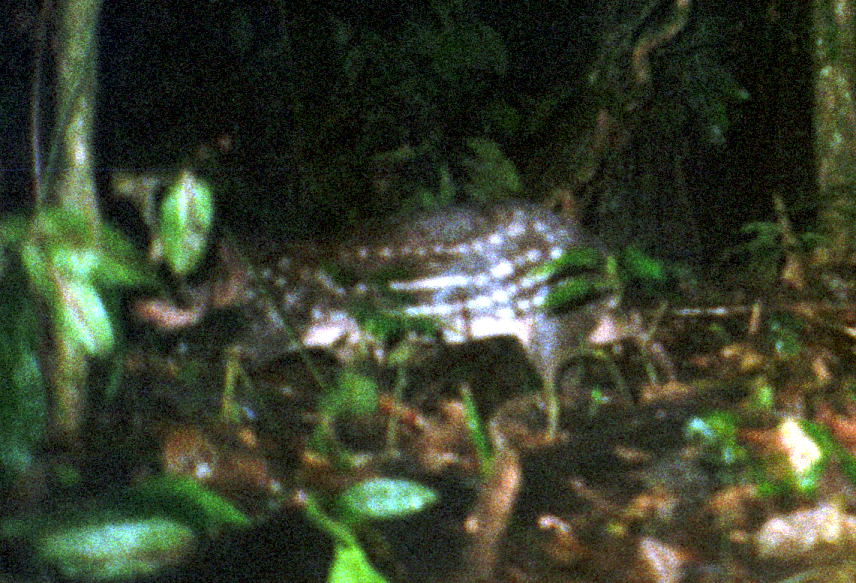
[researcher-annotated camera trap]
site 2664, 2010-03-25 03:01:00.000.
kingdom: Animalia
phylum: Chordata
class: Mammalia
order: Rodentia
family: Cuniculidae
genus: Cuniculus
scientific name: Cuniculus paca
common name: spotted paca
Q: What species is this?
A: Cuniculus paca (spotted paca).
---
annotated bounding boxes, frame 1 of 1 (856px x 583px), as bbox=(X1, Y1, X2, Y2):
cuniculus paca: bbox=(132, 197, 677, 444)